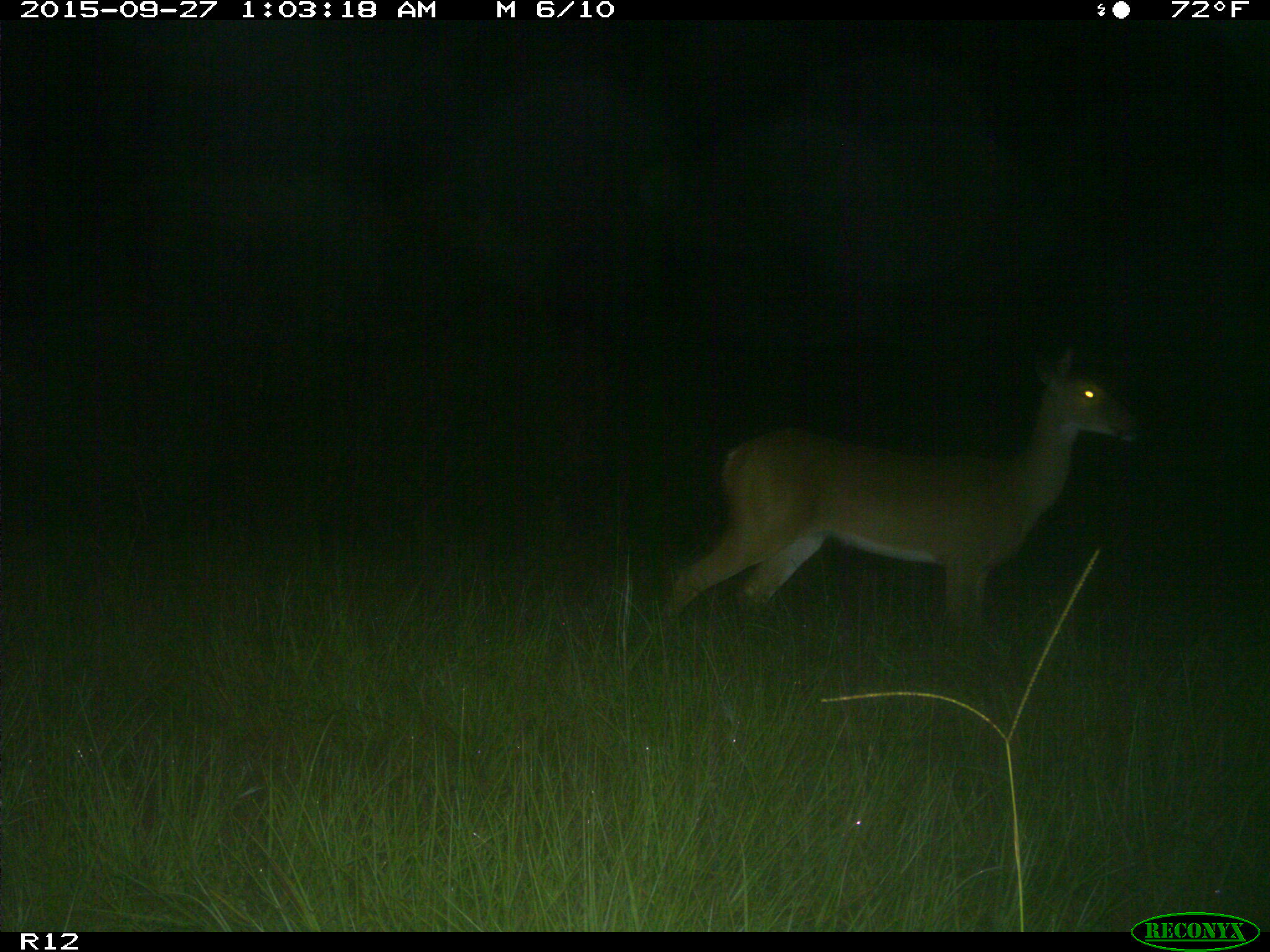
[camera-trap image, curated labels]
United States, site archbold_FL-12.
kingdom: Animalia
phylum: Chordata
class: Mammalia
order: Artiodactyla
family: Cervidae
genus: Odocoileus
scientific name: Odocoileus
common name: deer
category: unidentified deer